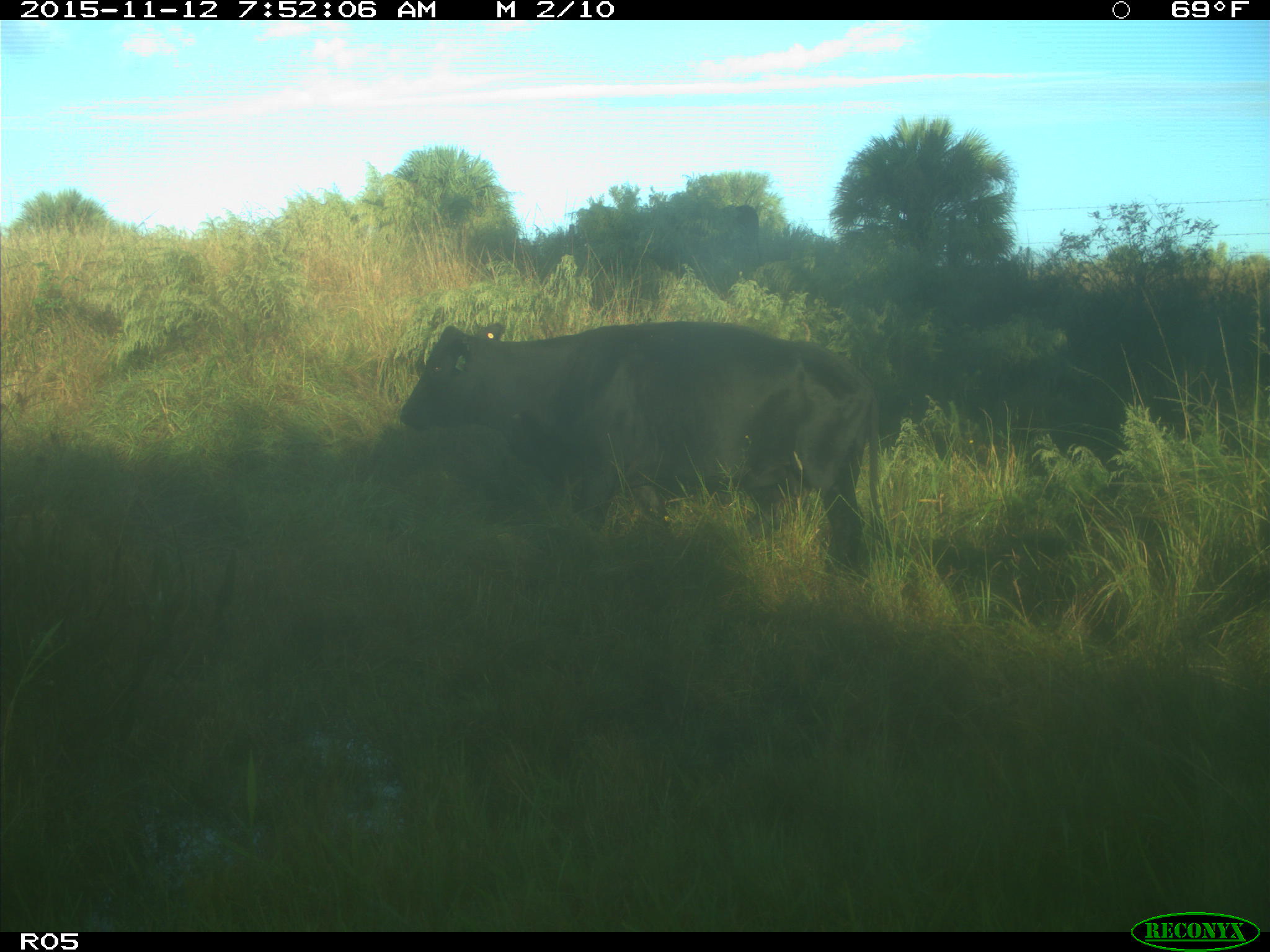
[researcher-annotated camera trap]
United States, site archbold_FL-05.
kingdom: Animalia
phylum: Chordata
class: Mammalia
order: Artiodactyla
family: Bovidae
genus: Bos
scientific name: Bos taurus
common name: domestic cow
Bos taurus (domestic cow).